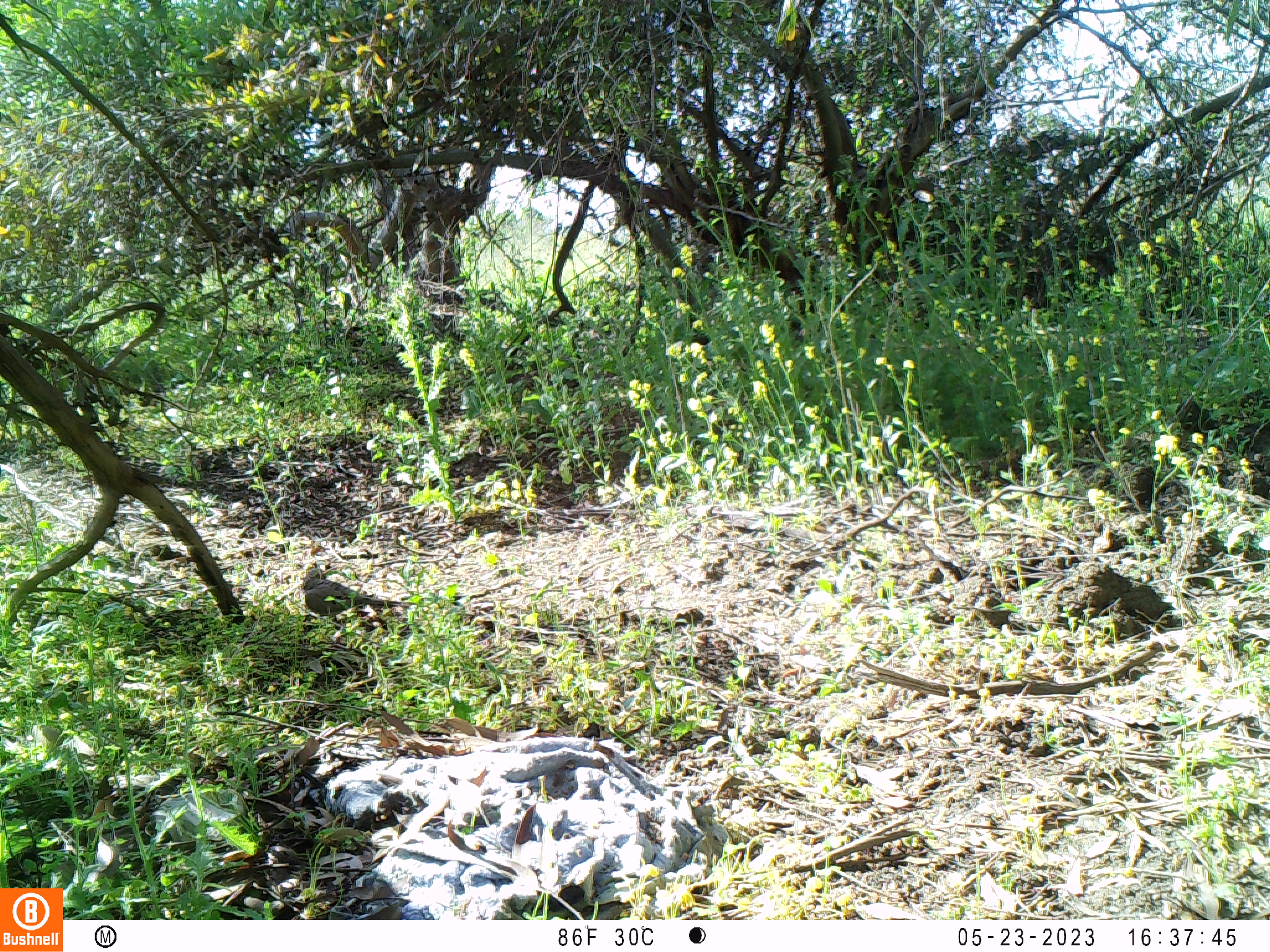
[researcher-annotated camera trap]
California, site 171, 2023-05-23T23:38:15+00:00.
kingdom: Animalia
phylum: Chordata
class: Aves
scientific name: Aves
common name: bird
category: unknown bird